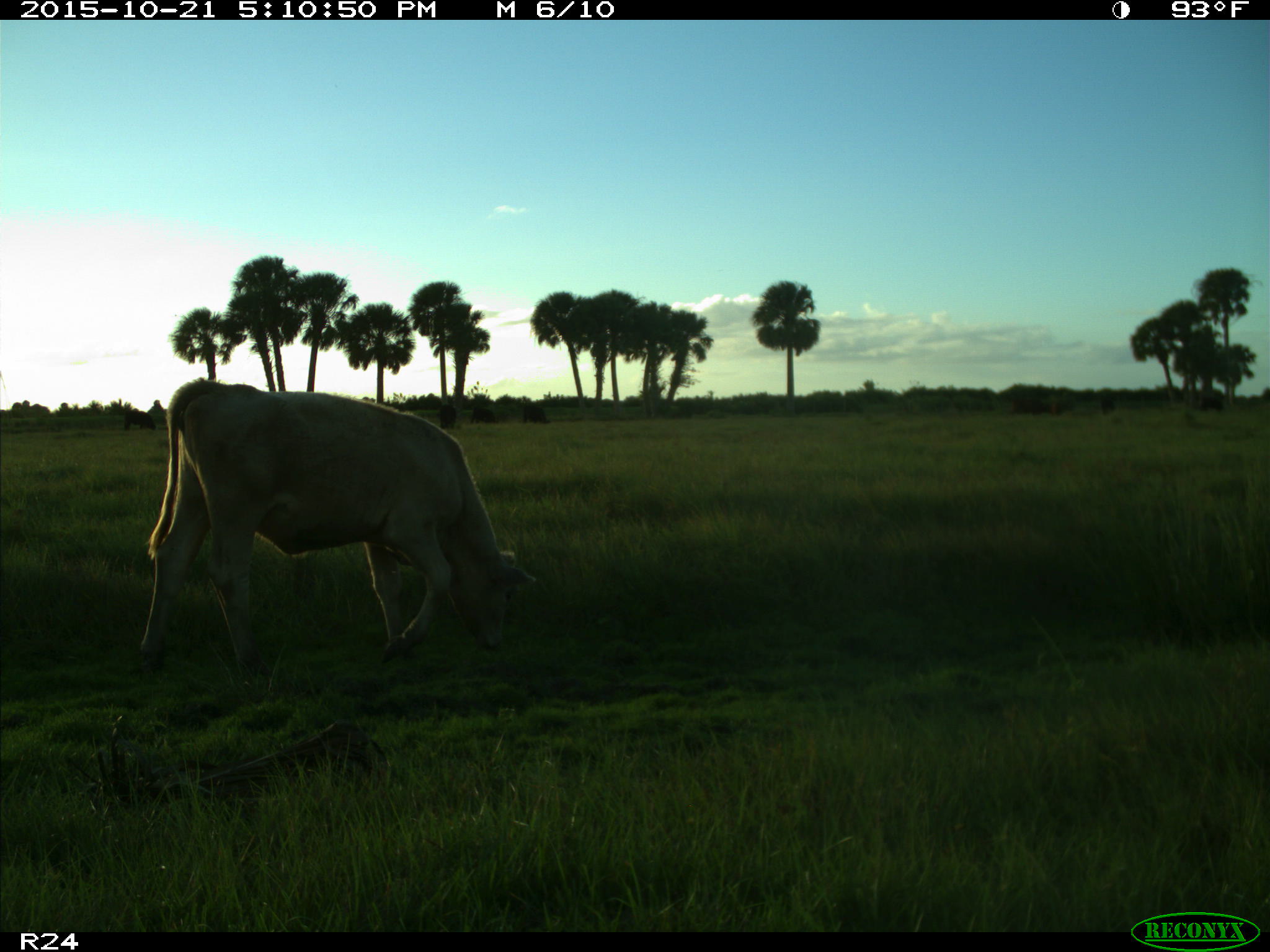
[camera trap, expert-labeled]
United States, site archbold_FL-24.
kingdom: Animalia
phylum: Chordata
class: Mammalia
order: Artiodactyla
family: Bovidae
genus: Bos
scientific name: Bos taurus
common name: domestic cow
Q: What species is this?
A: Bos taurus (domestic cow).